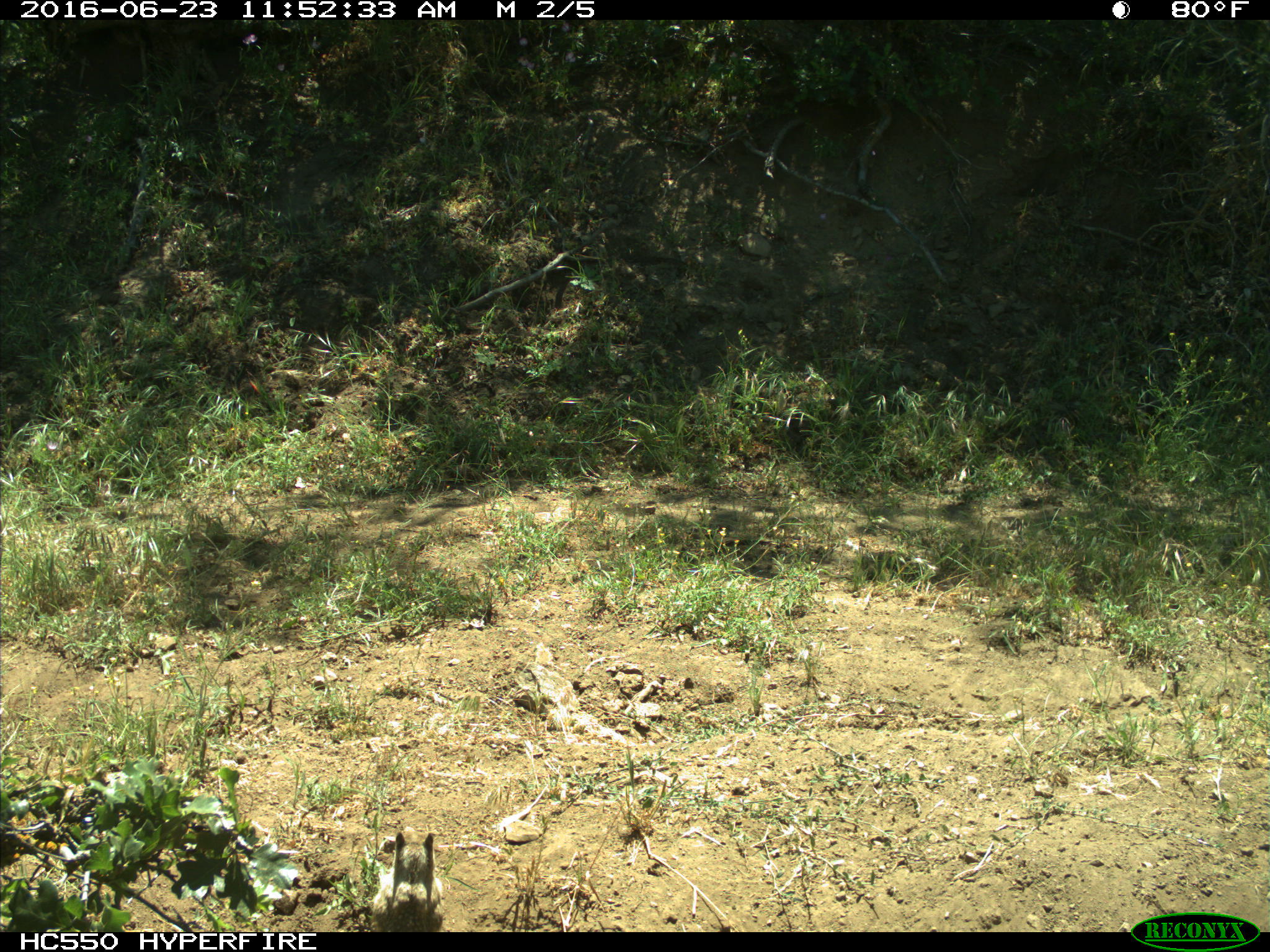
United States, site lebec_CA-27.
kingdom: Animalia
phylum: Chordata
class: Mammalia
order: Rodentia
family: Sciuridae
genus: Otospermophilus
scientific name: Otospermophilus beecheyi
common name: california ground squirrel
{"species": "Otospermophilus beecheyi (california ground squirrel)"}